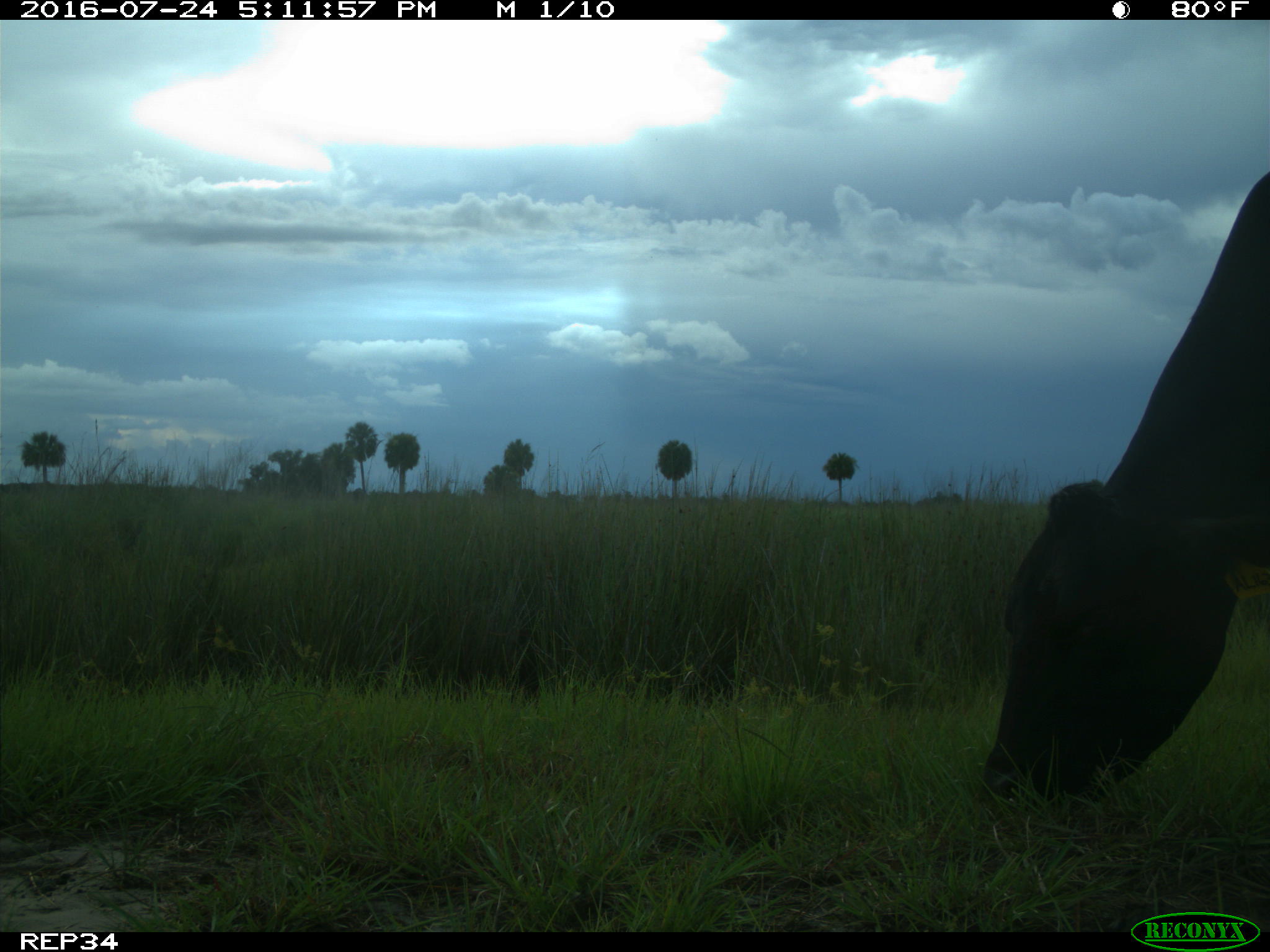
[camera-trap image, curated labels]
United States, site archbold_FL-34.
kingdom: Animalia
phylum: Chordata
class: Mammalia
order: Artiodactyla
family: Bovidae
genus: Bos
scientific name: Bos taurus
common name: domestic cow